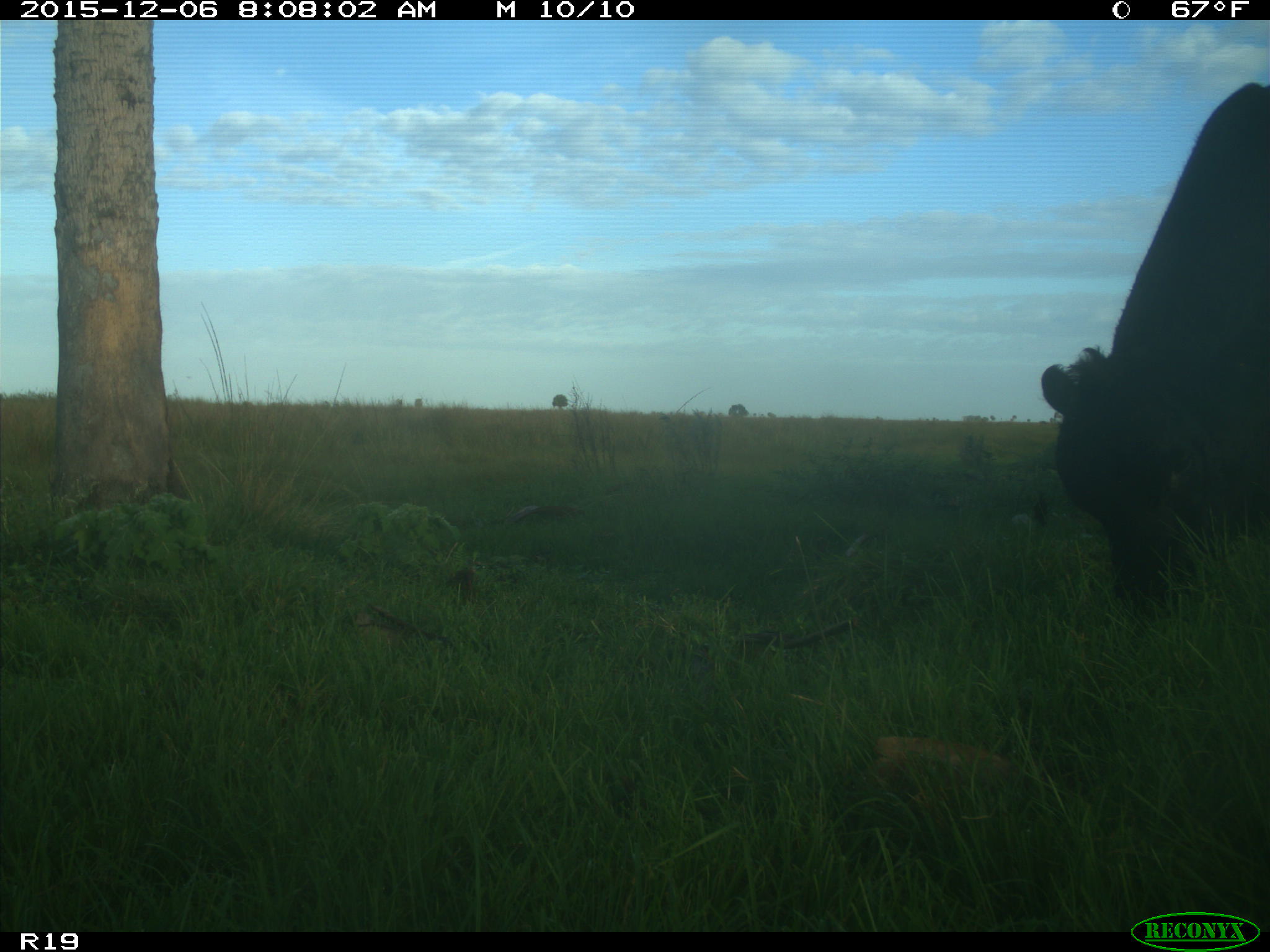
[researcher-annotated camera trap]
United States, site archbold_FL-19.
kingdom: Animalia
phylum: Chordata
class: Mammalia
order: Artiodactyla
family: Bovidae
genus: Bos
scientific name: Bos taurus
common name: domestic cow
Bos taurus (domestic cow).